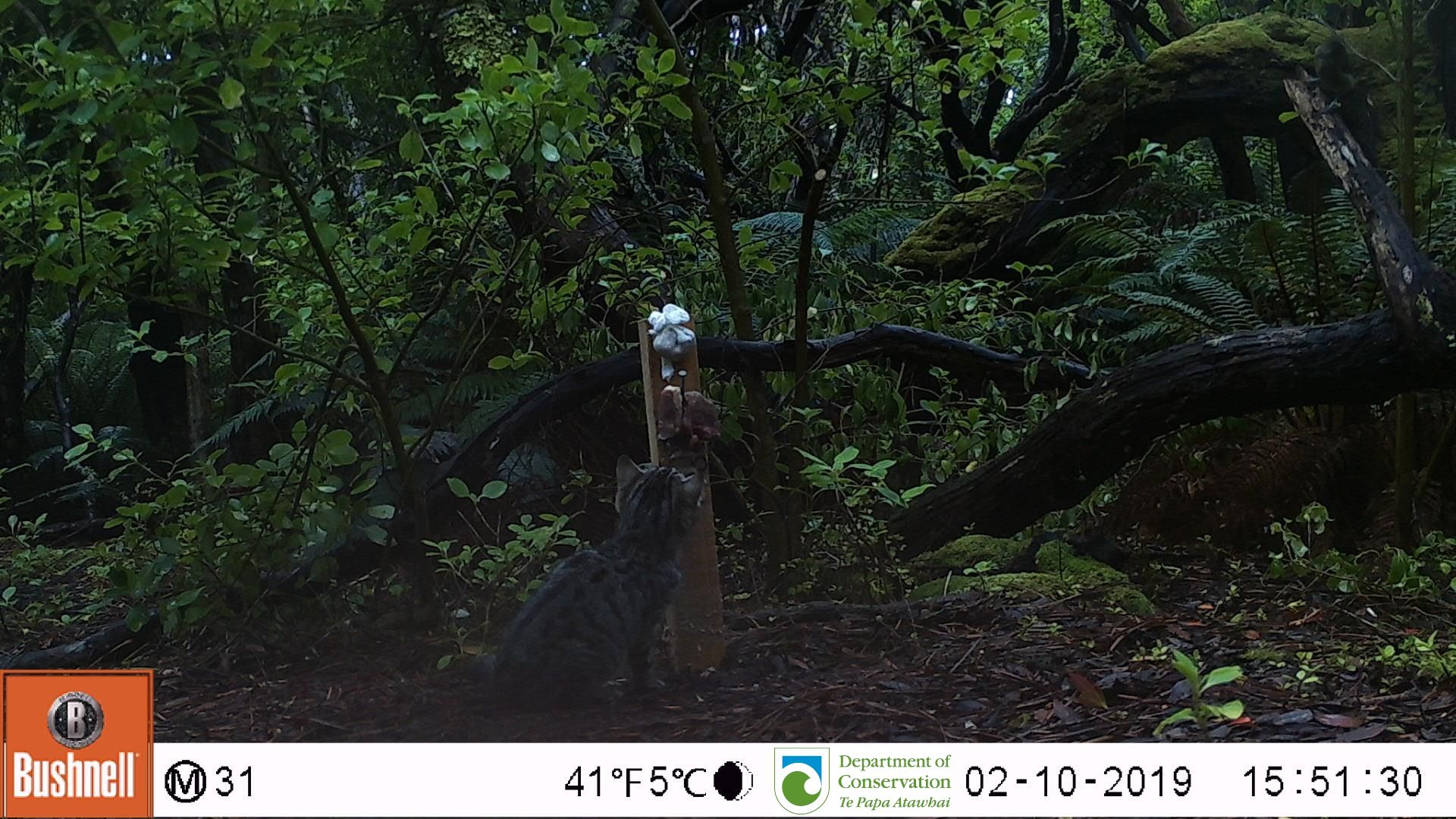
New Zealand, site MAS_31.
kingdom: Animalia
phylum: Chordata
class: Mammalia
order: Carnivora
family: Felidae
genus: Felis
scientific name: Felis catus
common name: domestic cat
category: cat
Cat (domestic cat) (Felis catus).